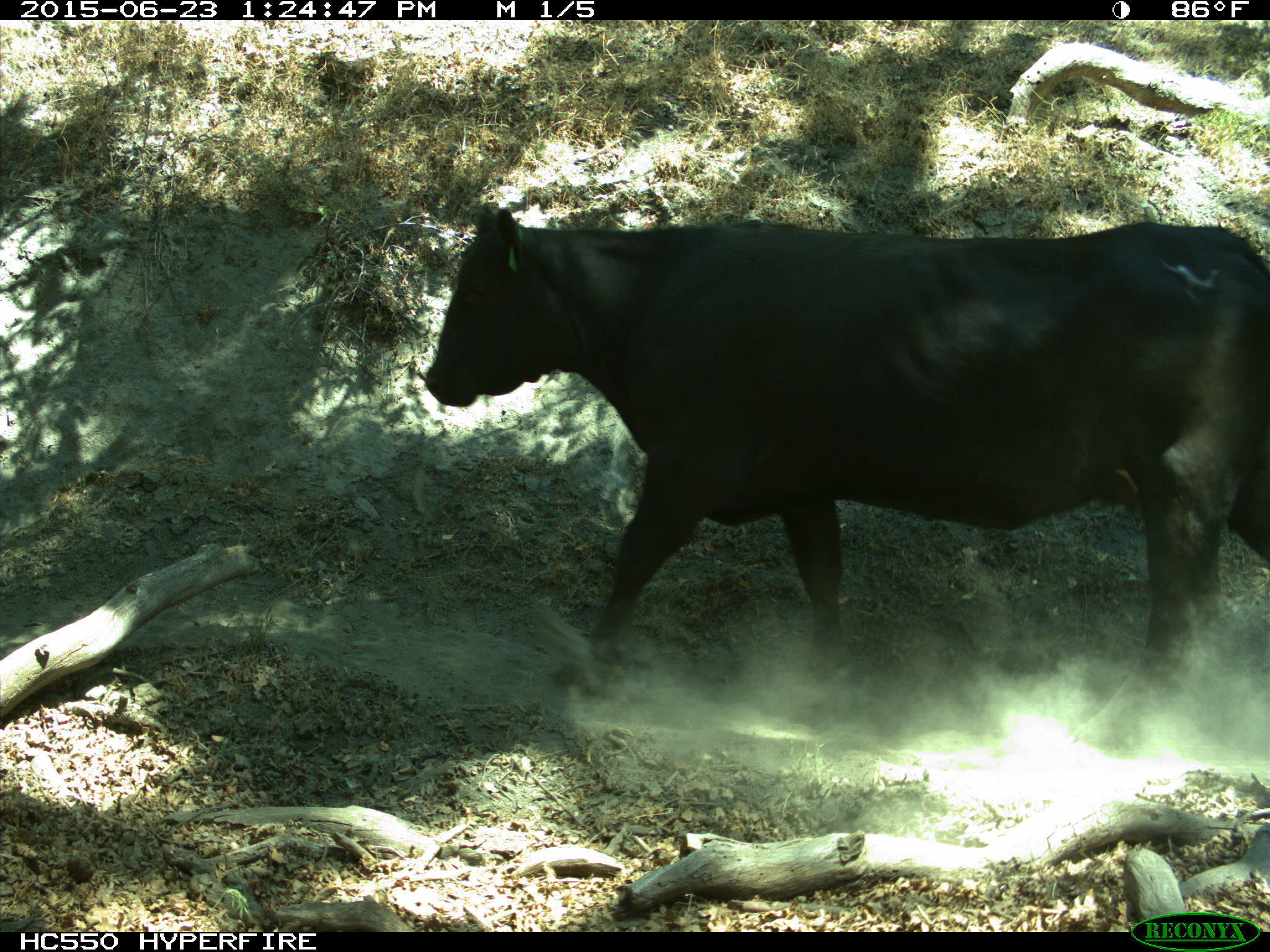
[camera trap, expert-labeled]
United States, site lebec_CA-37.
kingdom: Animalia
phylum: Chordata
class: Mammalia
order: Artiodactyla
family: Bovidae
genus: Bos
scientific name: Bos taurus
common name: domestic cow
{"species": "Bos taurus (domestic cow)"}